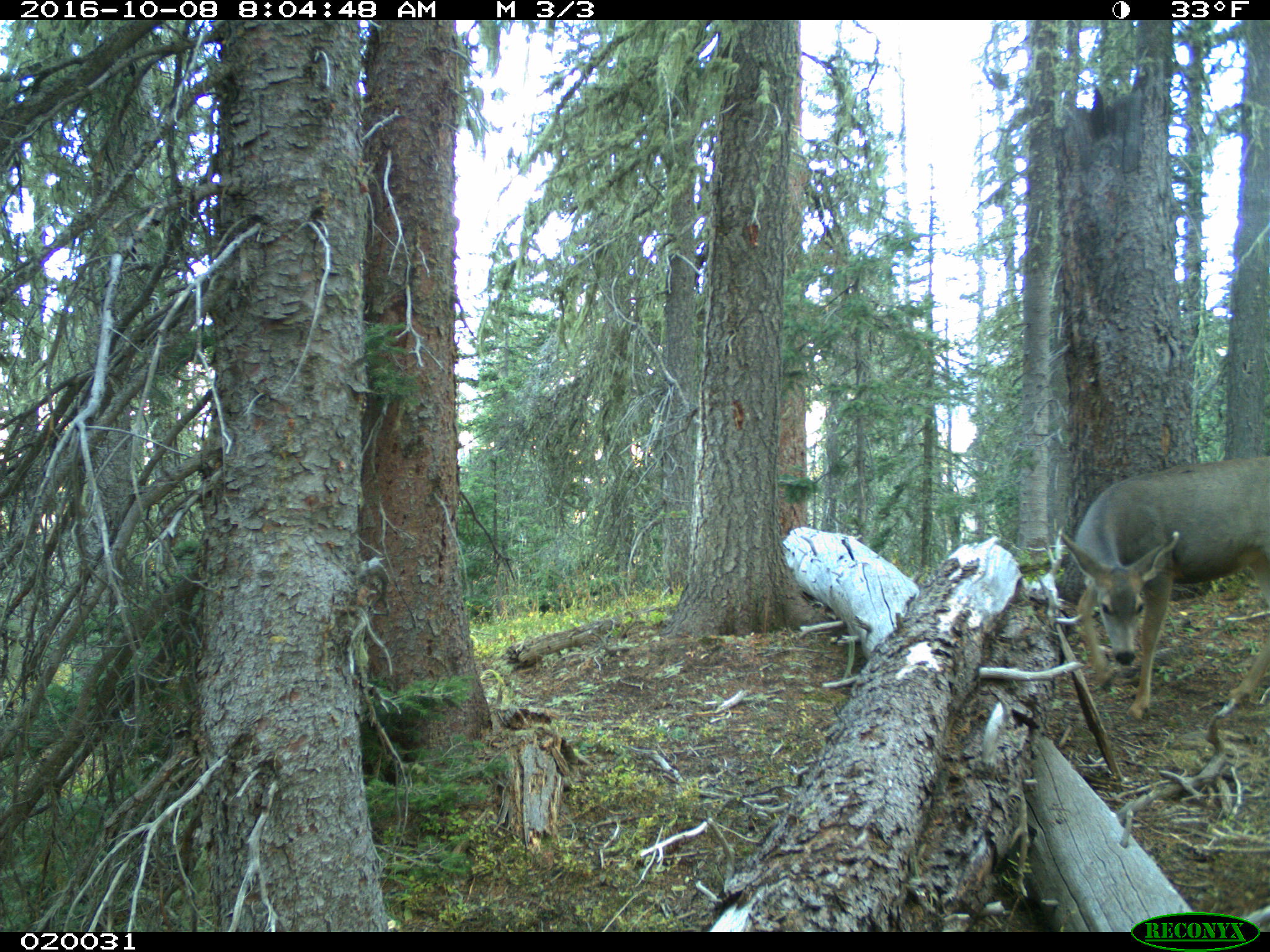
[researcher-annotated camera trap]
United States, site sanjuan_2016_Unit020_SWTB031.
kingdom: Animalia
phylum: Chordata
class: Mammalia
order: Artiodactyla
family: Cervidae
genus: Odocoileus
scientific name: Odocoileus hemionus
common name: mule deer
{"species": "Odocoileus hemionus (mule deer)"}